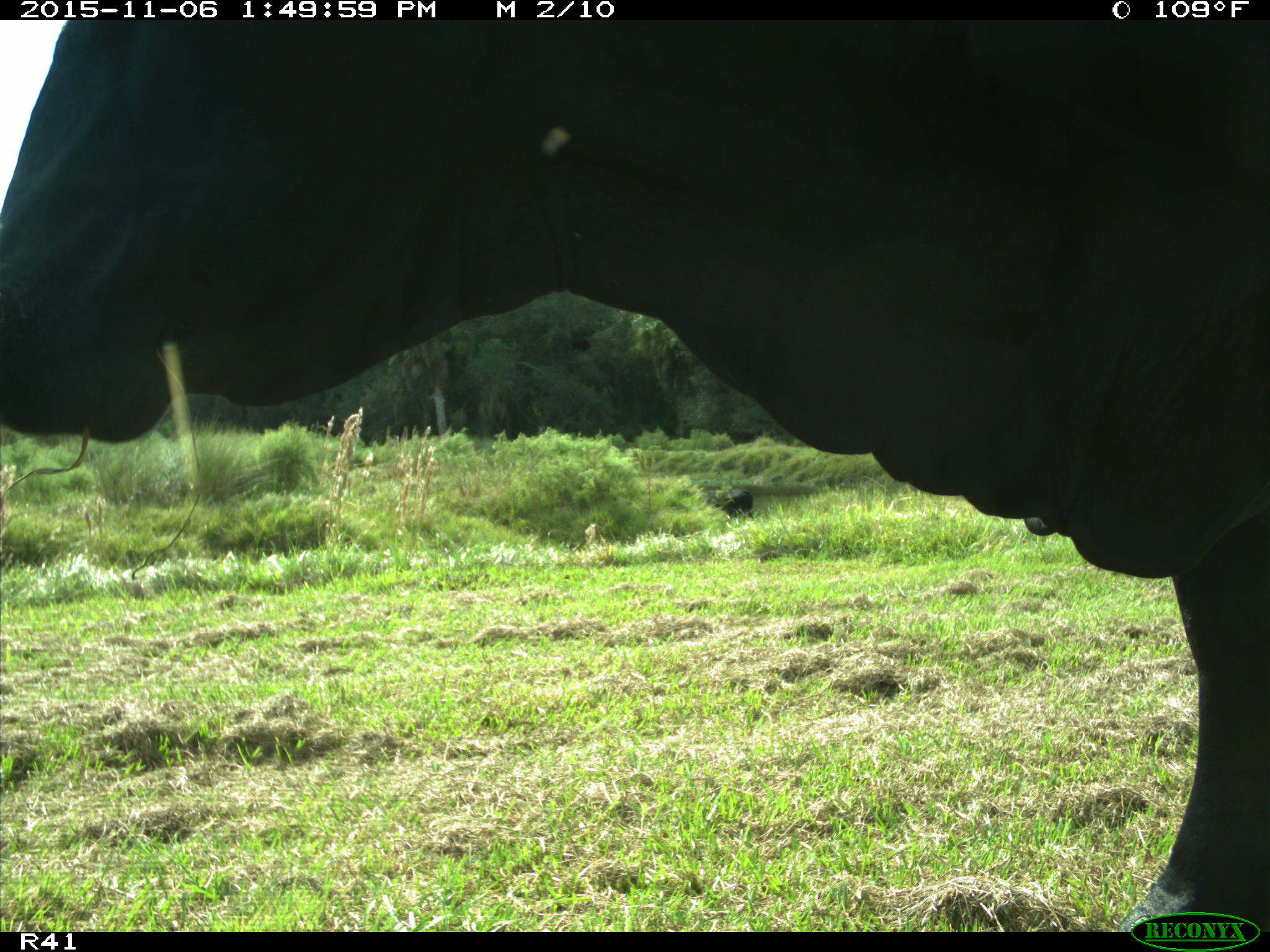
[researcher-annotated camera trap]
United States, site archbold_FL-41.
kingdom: Animalia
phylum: Chordata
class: Mammalia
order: Artiodactyla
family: Bovidae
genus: Bos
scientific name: Bos taurus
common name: domestic cow